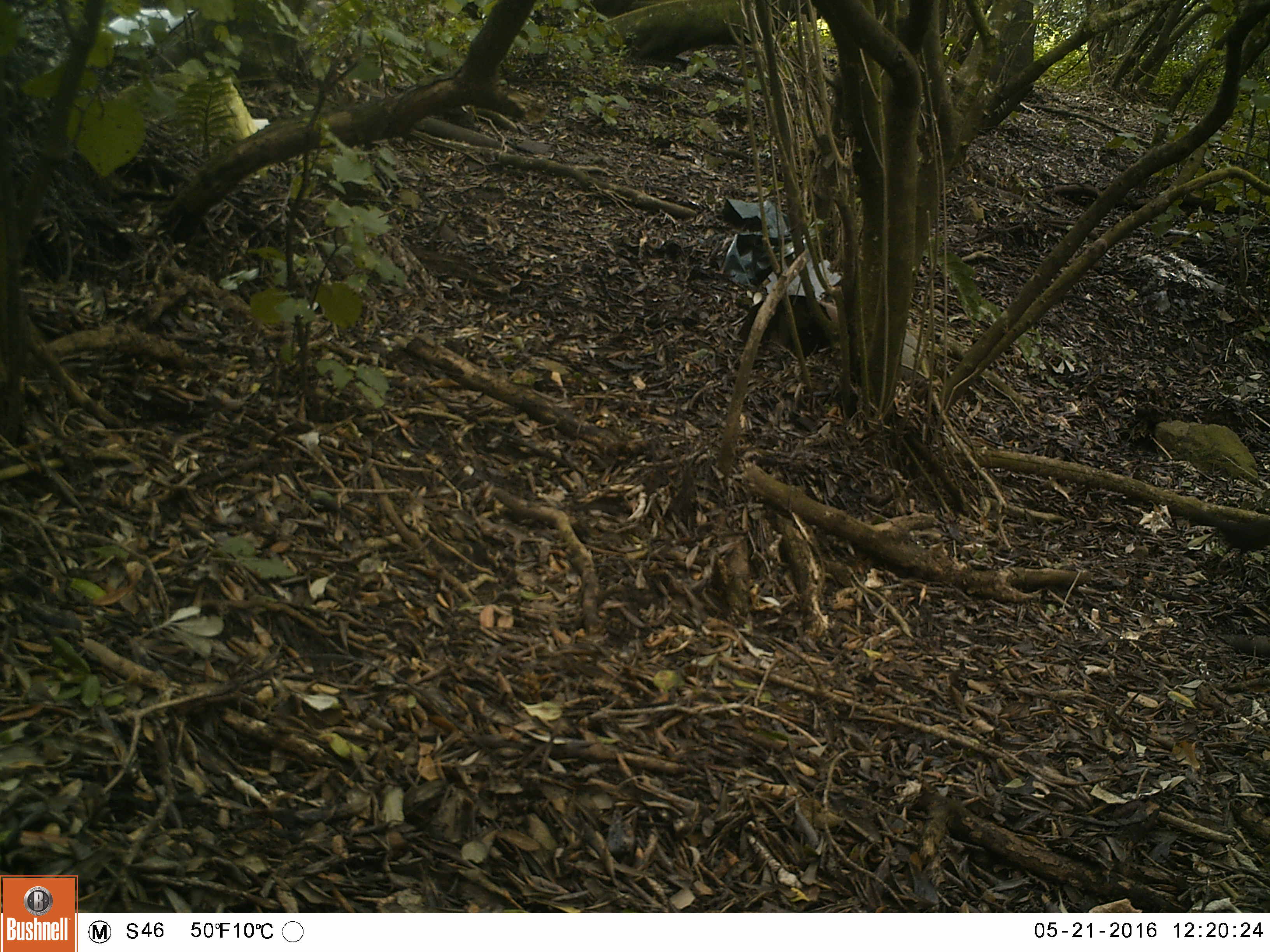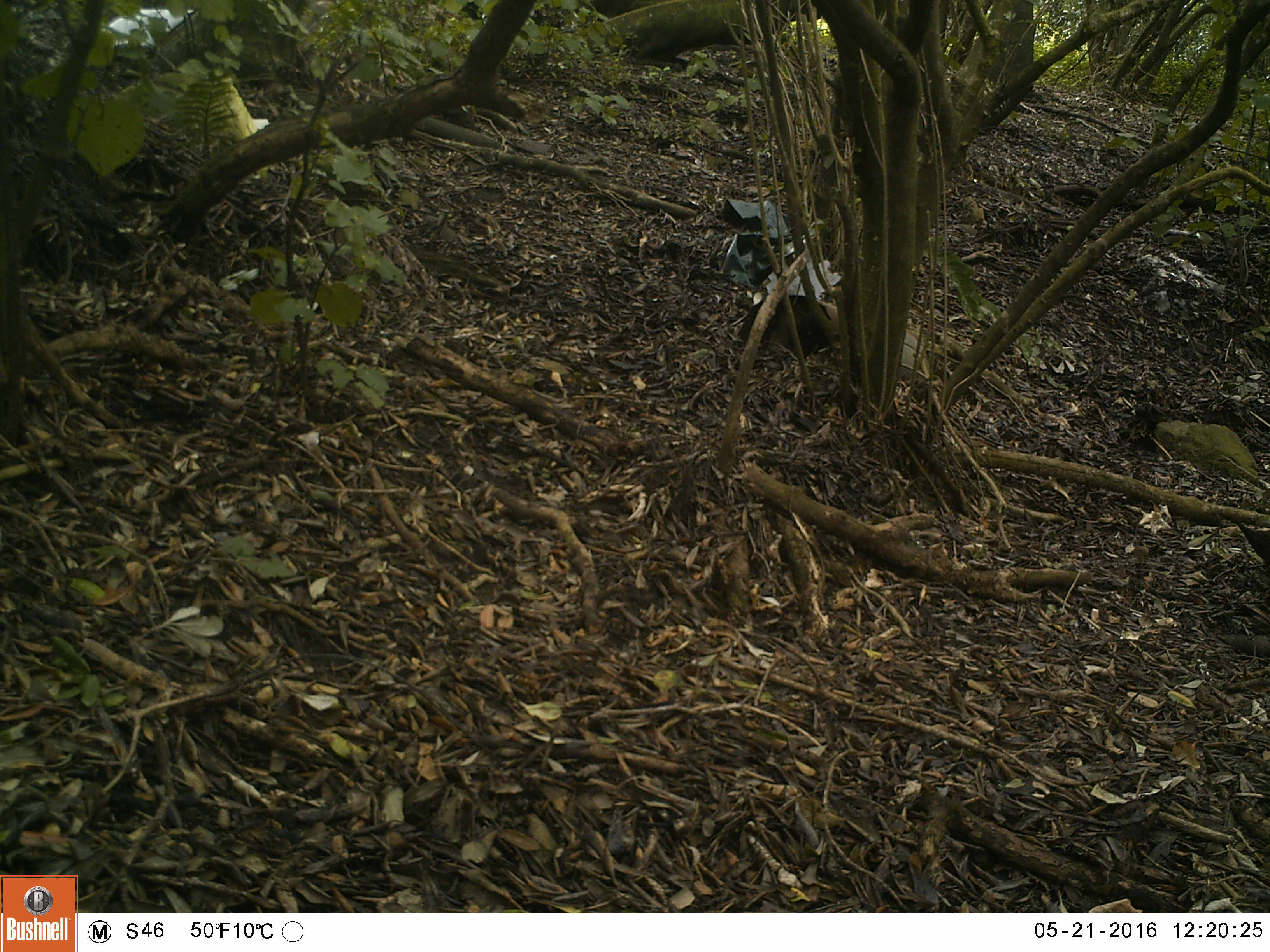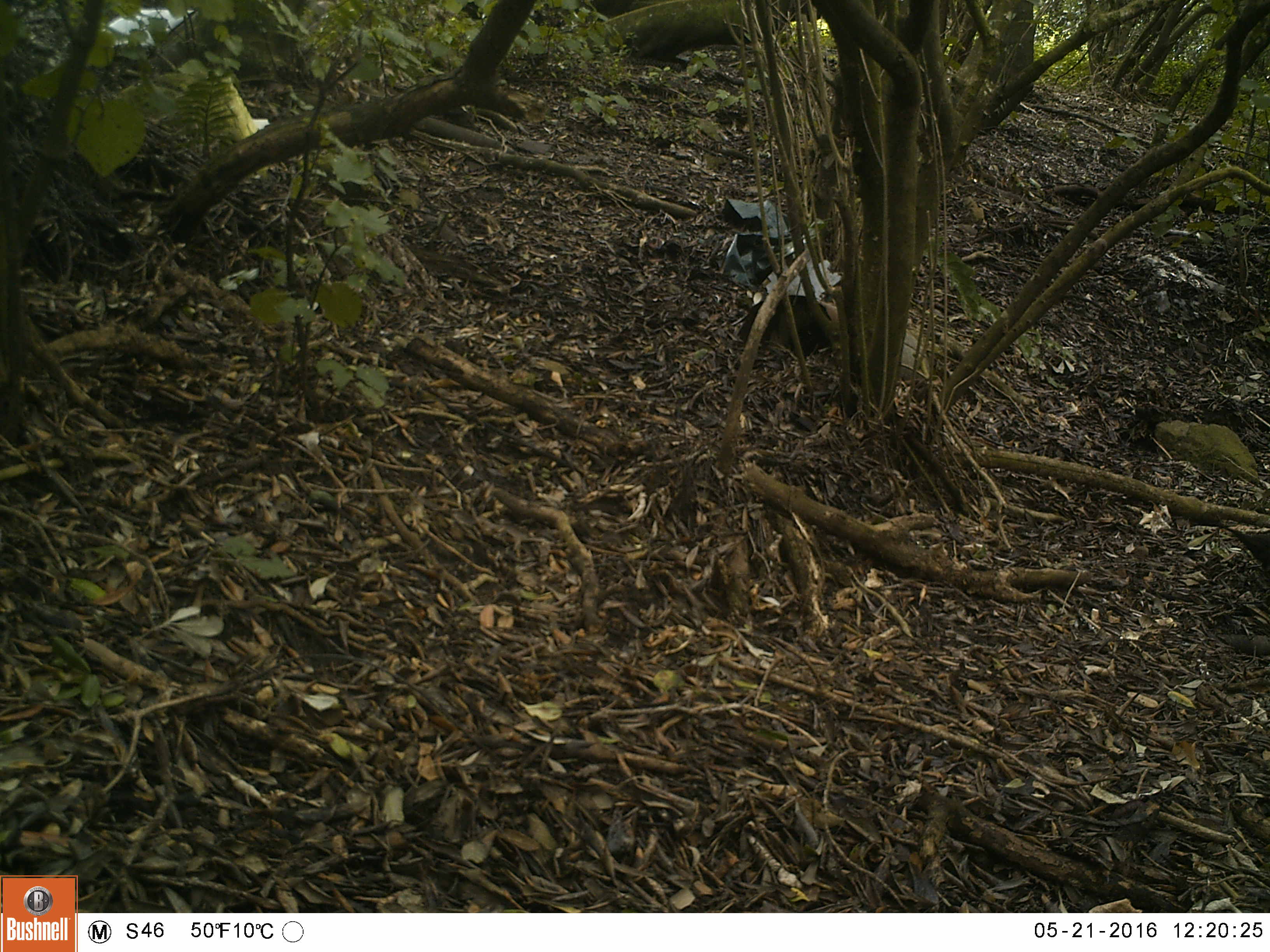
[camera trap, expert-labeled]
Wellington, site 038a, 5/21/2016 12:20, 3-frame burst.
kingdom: Animalia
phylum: Chordata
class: Aves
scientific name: Aves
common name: bird